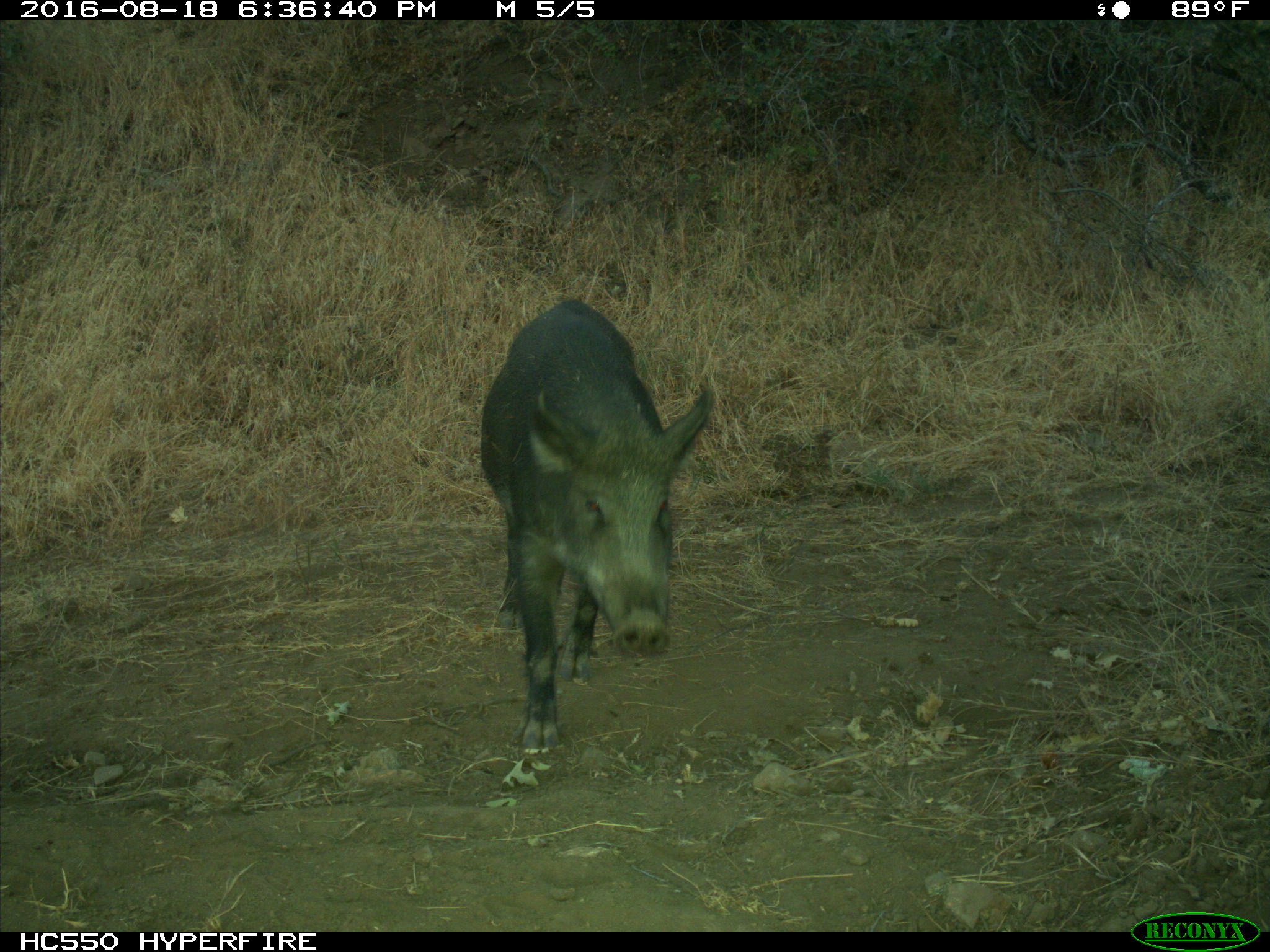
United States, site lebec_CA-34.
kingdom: Animalia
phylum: Chordata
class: Mammalia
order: Artiodactyla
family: Suidae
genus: Sus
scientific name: Sus scrofa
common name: wild boar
Sus scrofa (wild boar).